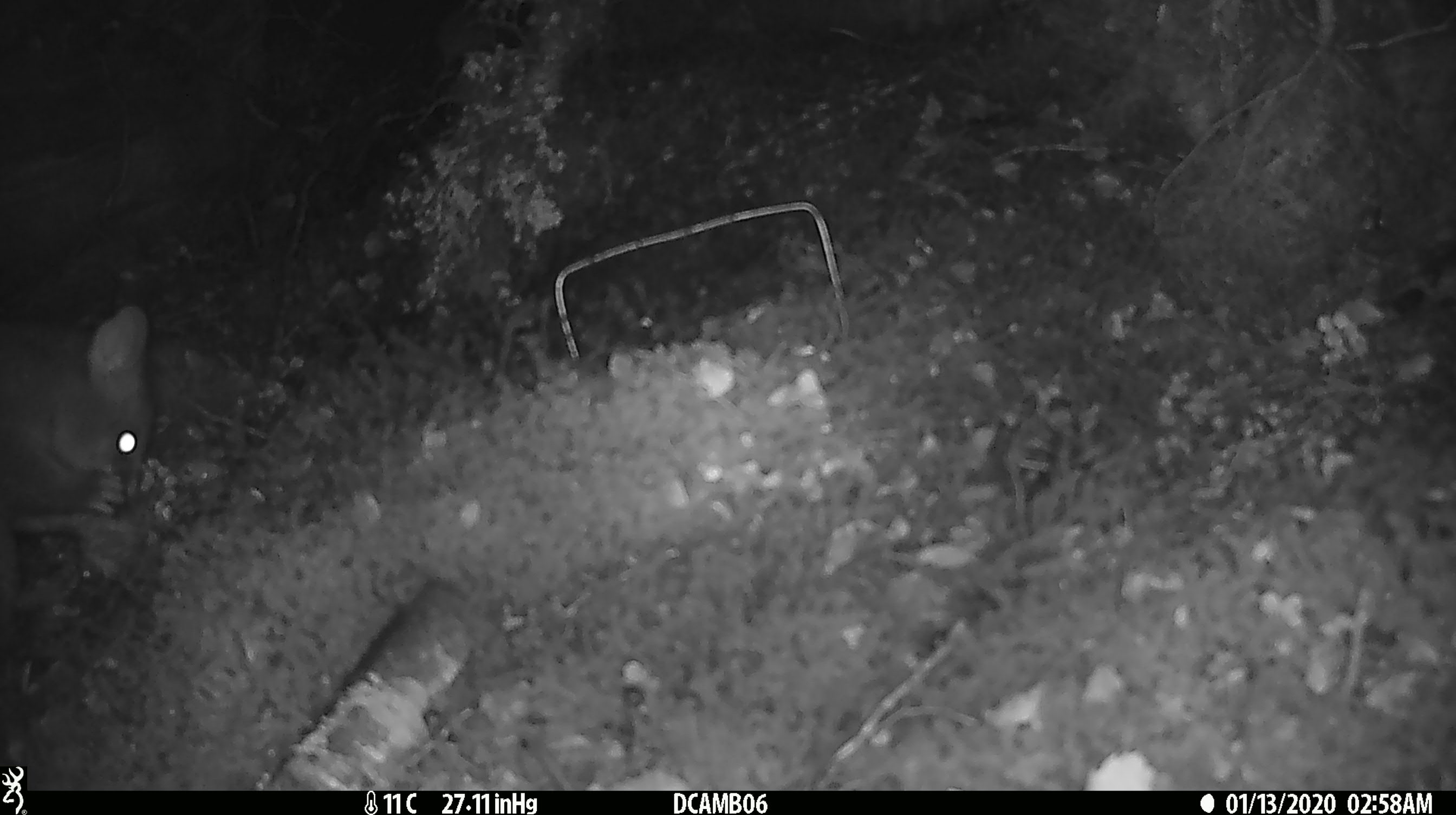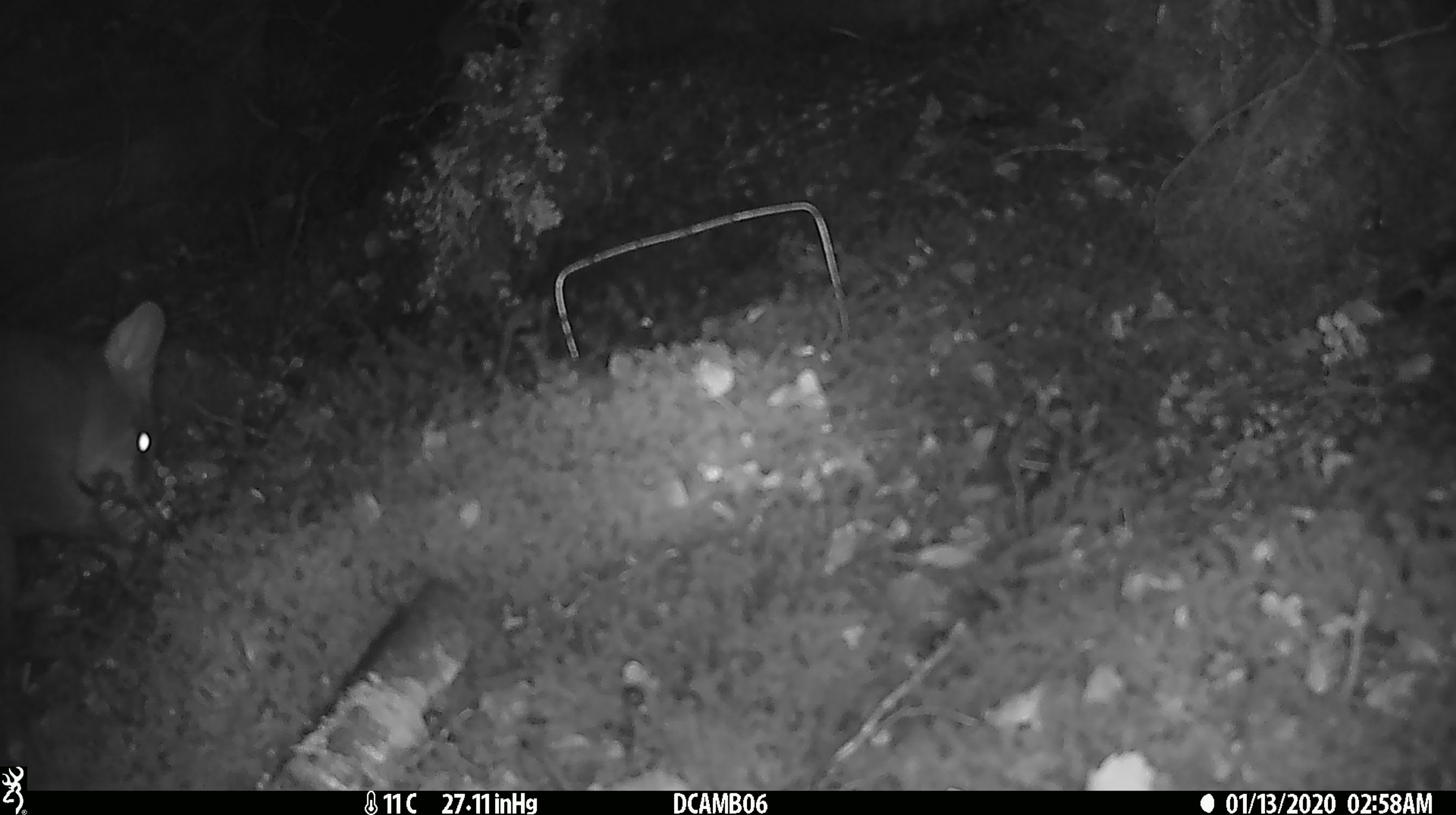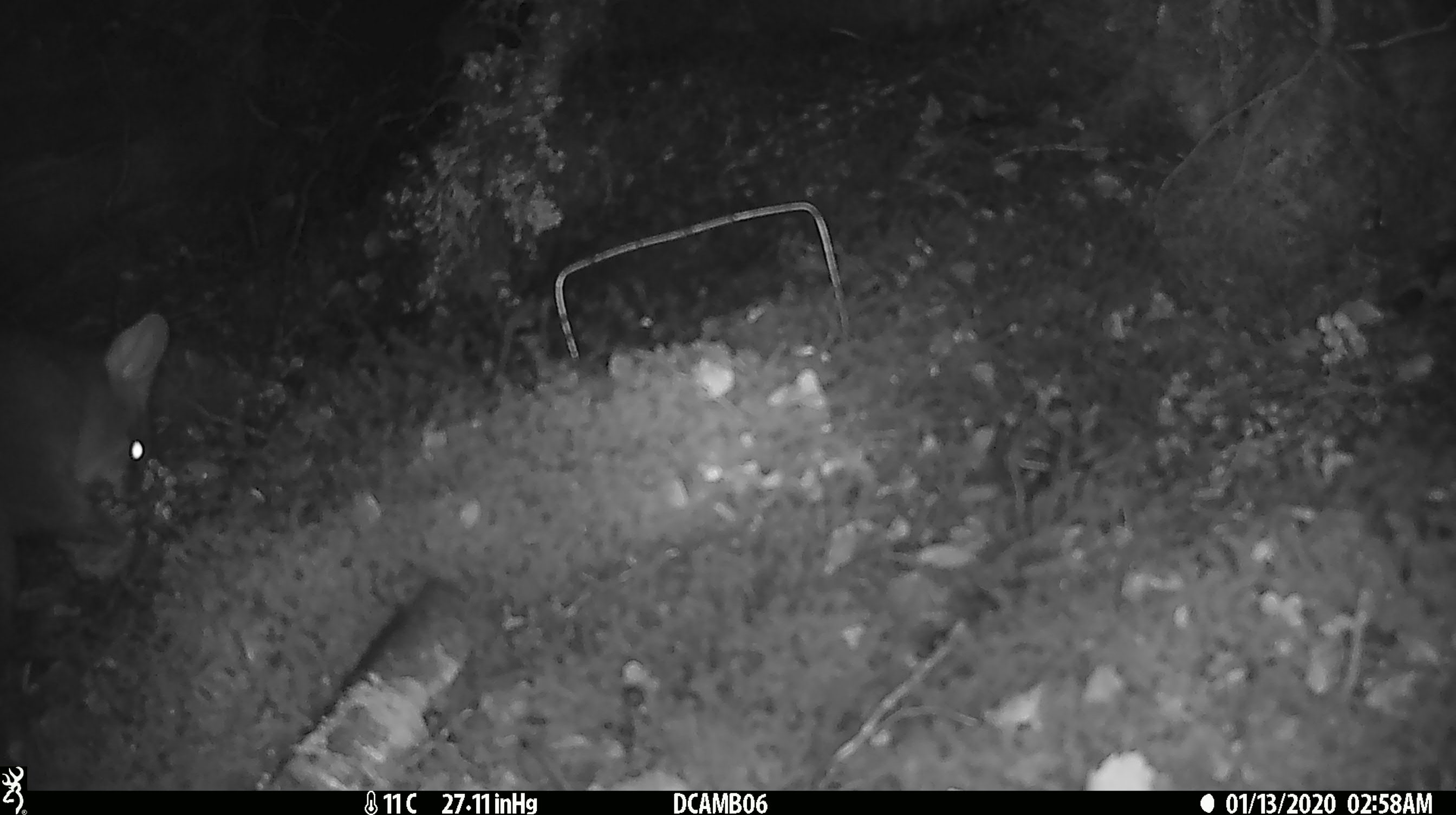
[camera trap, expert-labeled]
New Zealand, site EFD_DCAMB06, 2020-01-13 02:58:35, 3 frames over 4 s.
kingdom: Animalia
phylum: Chordata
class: Mammalia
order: Diprotodontia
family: Phalangeridae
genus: Trichosurus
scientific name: Trichosurus vulpecula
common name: common brushtail possum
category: possum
Possum (common brushtail possum) (Trichosurus vulpecula).